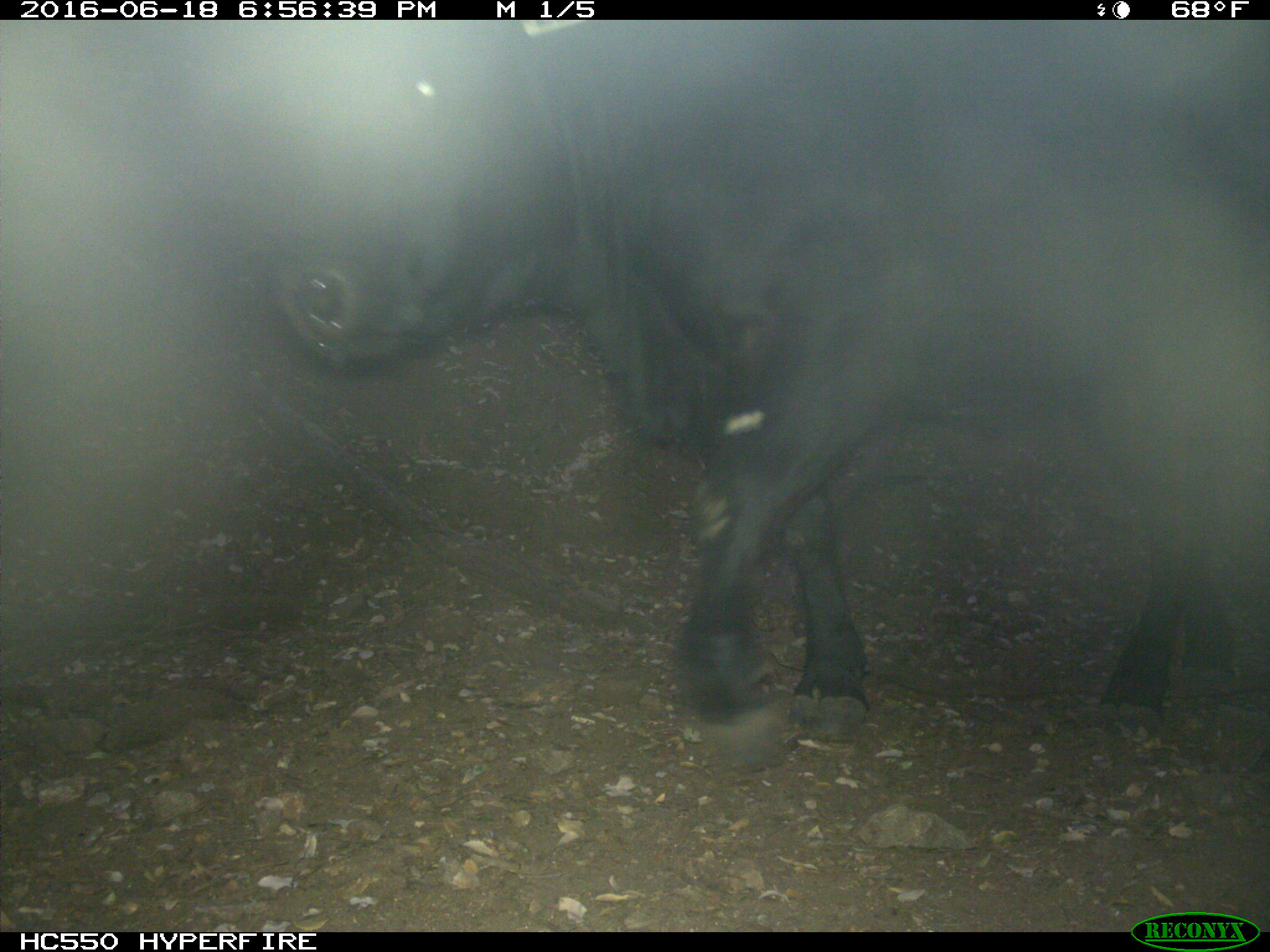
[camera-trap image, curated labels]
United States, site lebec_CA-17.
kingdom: Animalia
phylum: Chordata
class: Mammalia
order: Artiodactyla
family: Bovidae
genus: Bos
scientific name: Bos taurus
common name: domestic cow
Bos taurus (domestic cow).